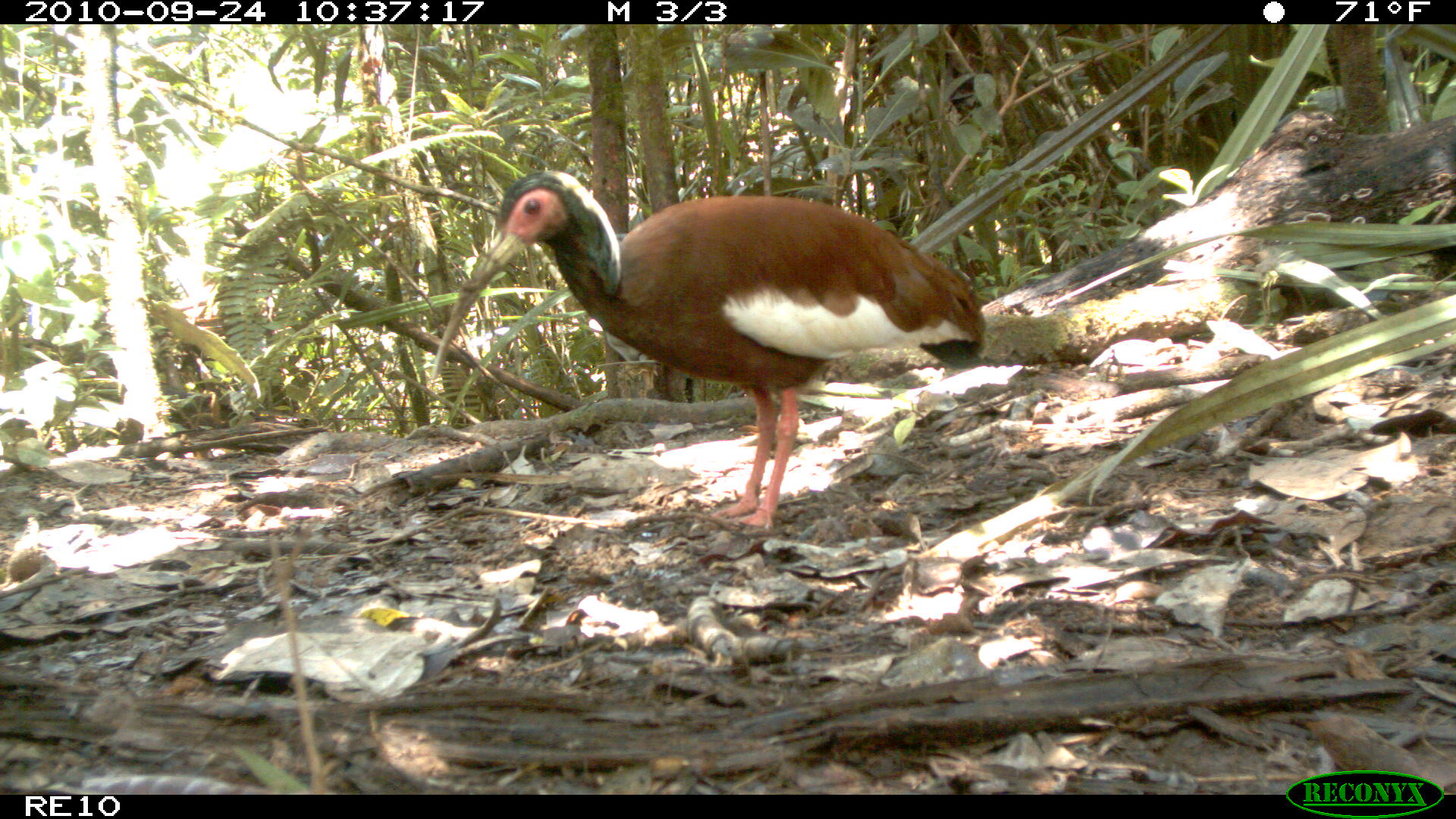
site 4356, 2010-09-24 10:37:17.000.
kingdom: Animalia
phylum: Chordata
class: Aves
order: Pelecaniformes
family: Threskiornithidae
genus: Lophotibis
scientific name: Lophotibis cristata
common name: madagascar ibis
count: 1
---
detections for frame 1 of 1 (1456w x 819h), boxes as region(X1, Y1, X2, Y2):
lophotibis cristata: region(431, 170, 987, 529)